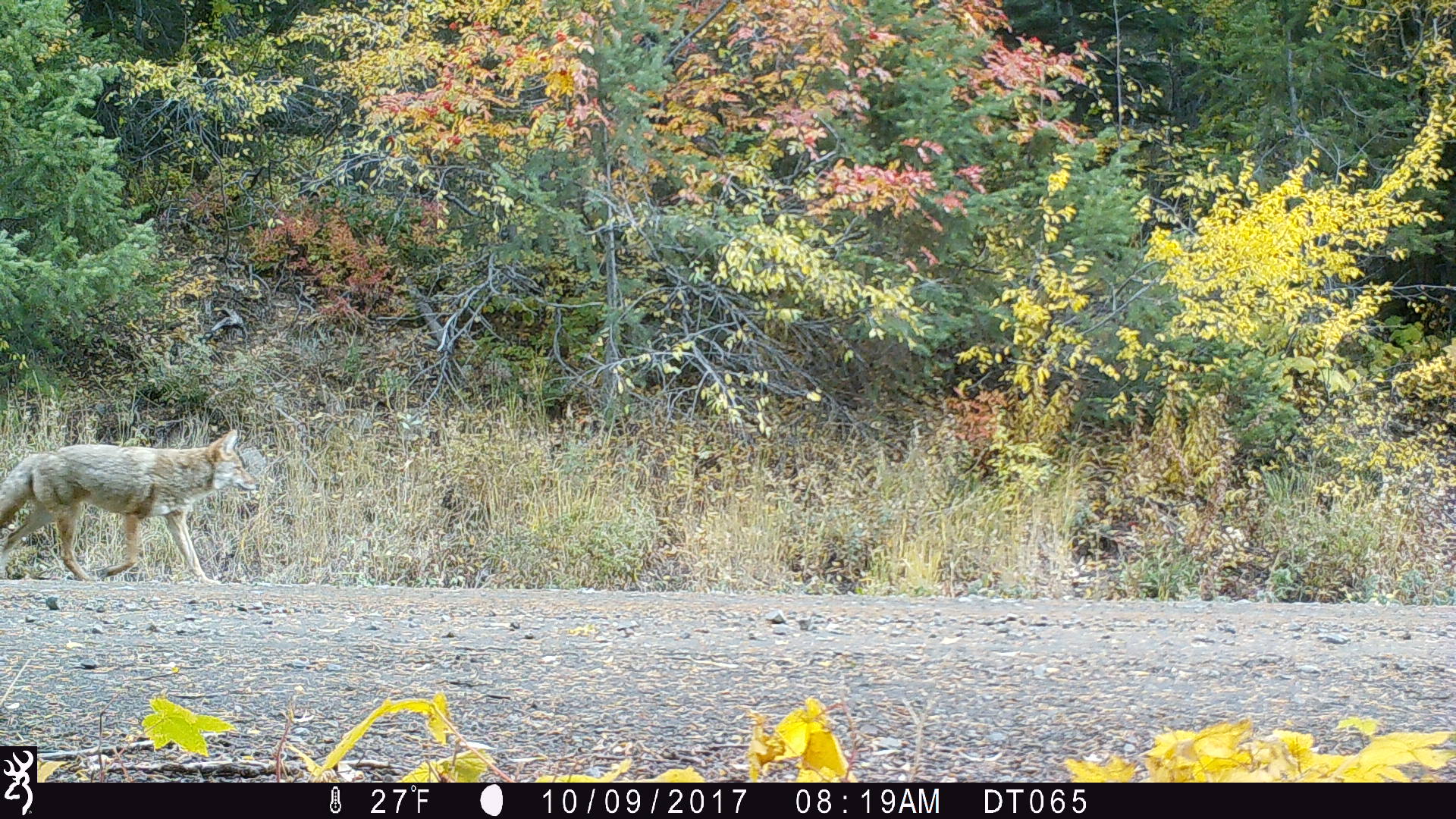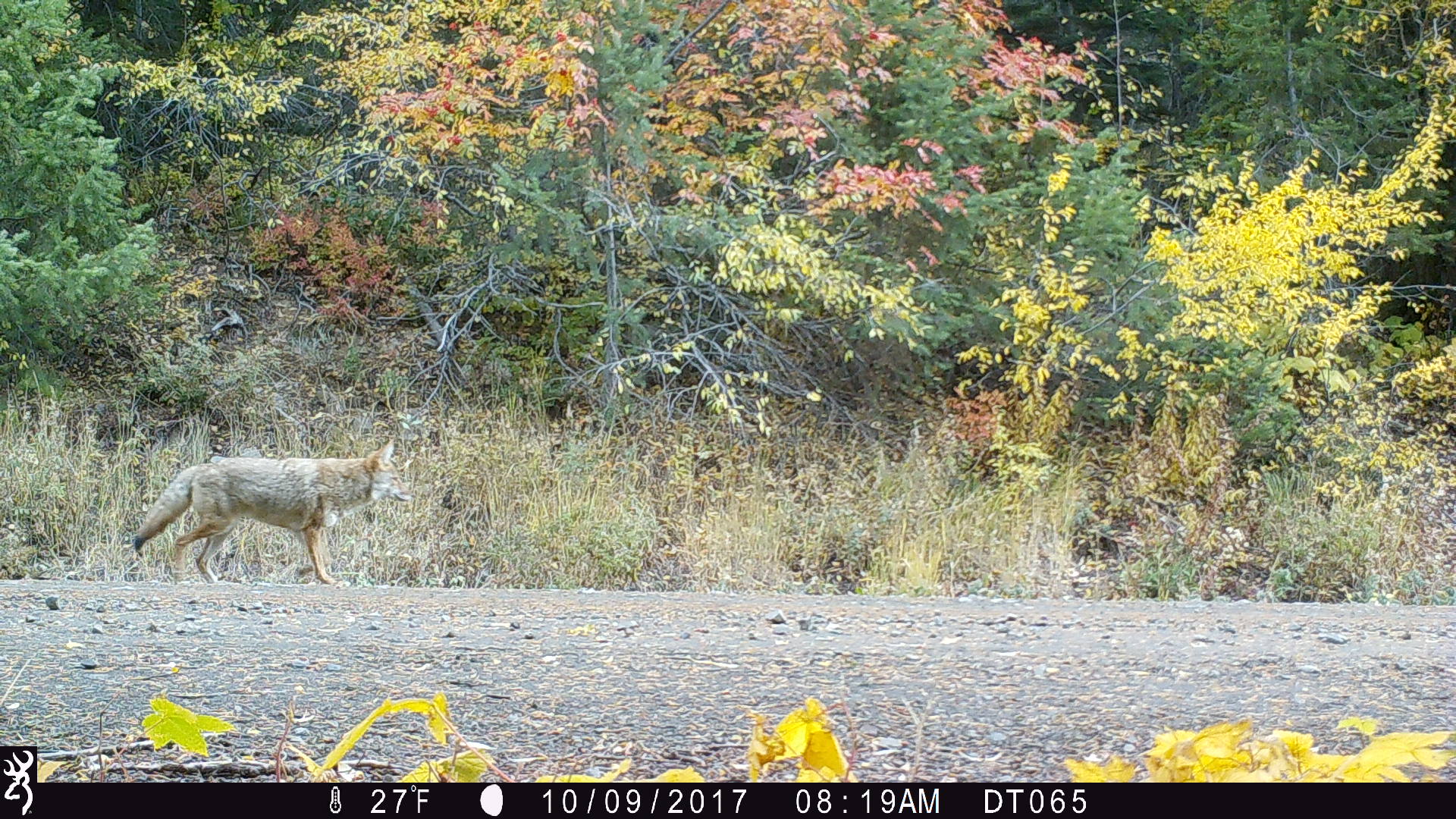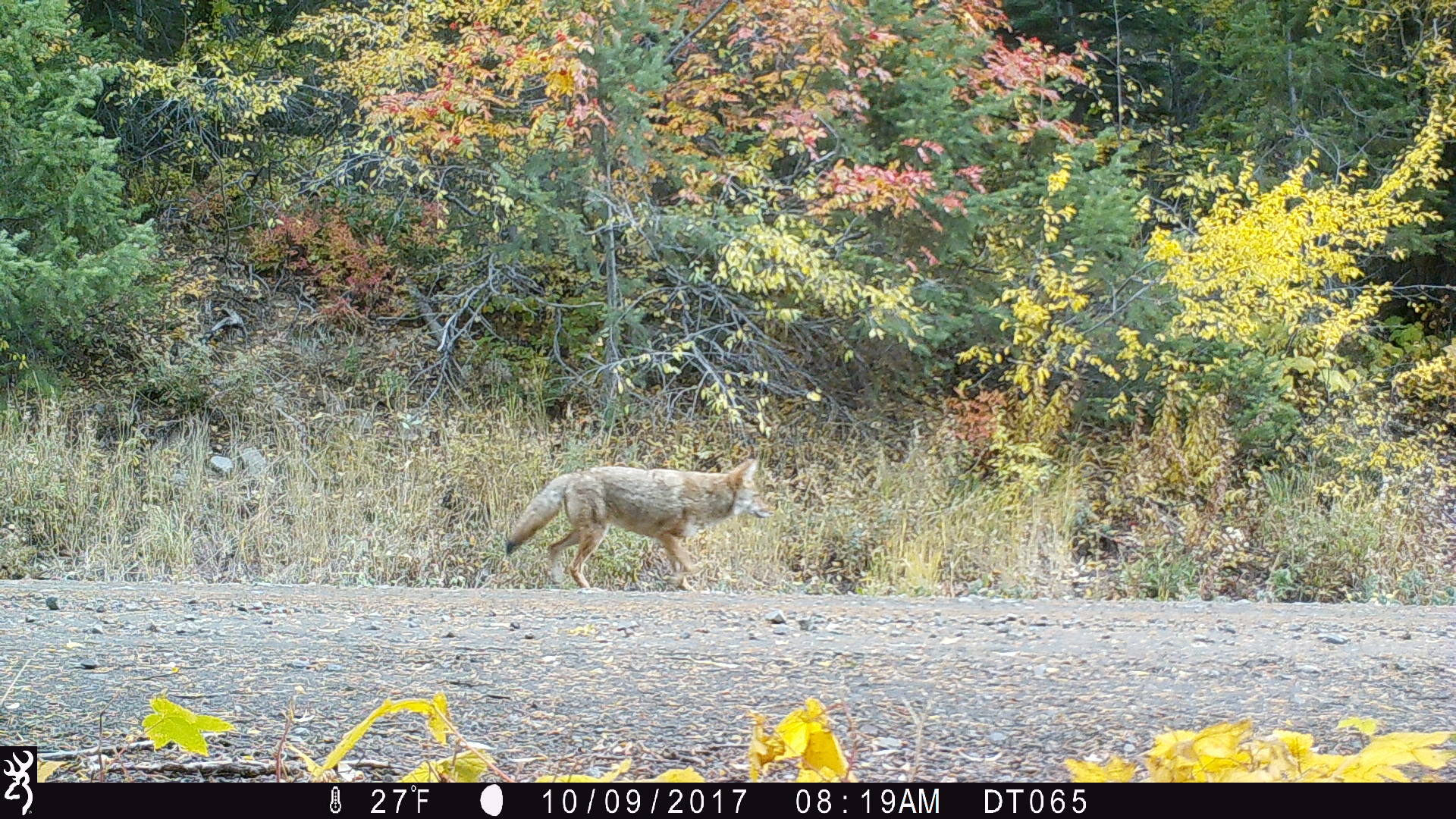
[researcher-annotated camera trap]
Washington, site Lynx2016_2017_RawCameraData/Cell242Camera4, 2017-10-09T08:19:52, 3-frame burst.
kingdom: Animalia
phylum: Chordata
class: Mammalia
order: Carnivora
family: Canidae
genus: Canis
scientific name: Canis latrans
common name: coyote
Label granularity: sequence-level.